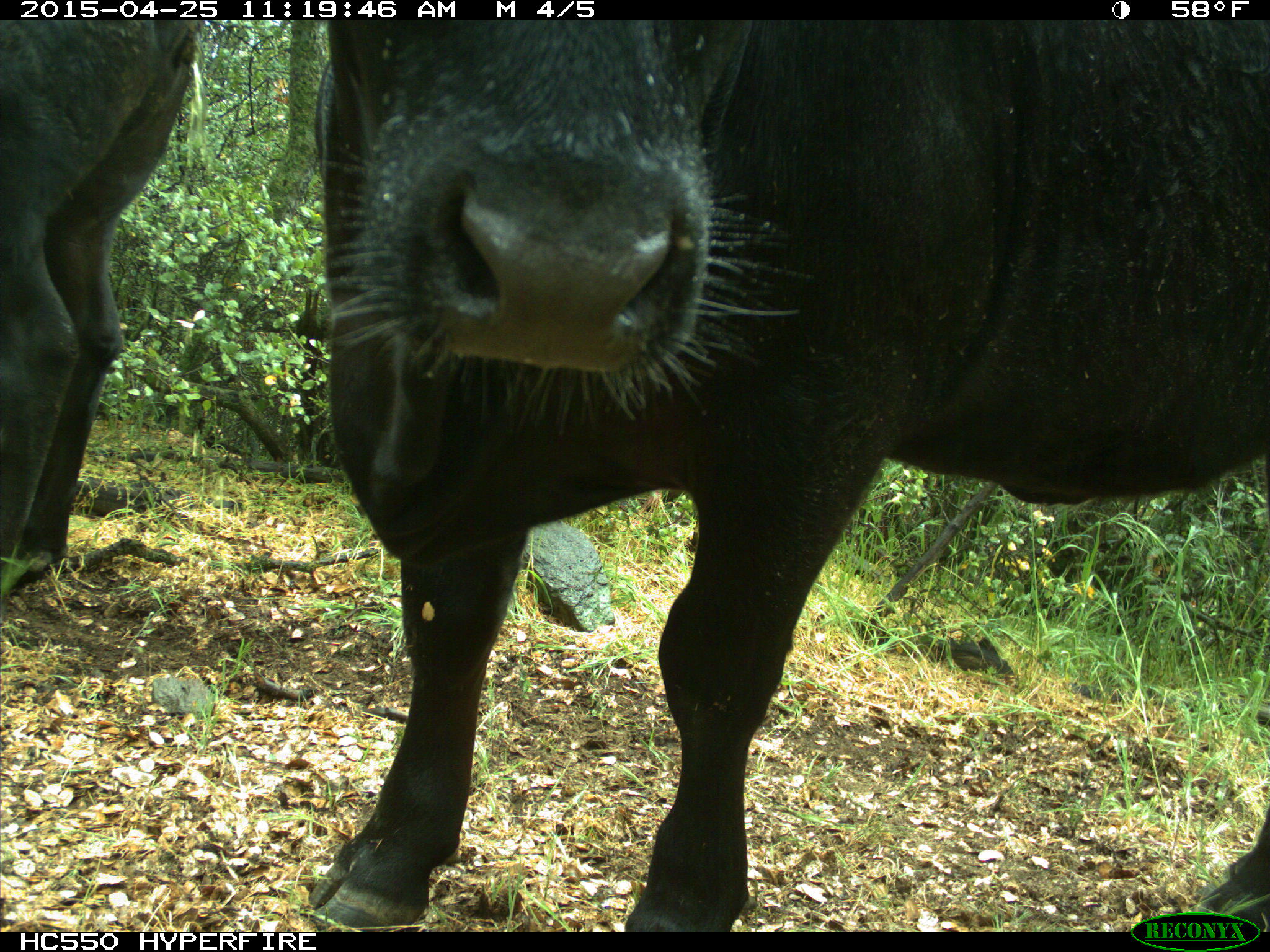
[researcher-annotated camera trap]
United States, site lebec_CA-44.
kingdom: Animalia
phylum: Chordata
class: Mammalia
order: Artiodactyla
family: Suidae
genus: Sus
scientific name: Sus scrofa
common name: wild boar